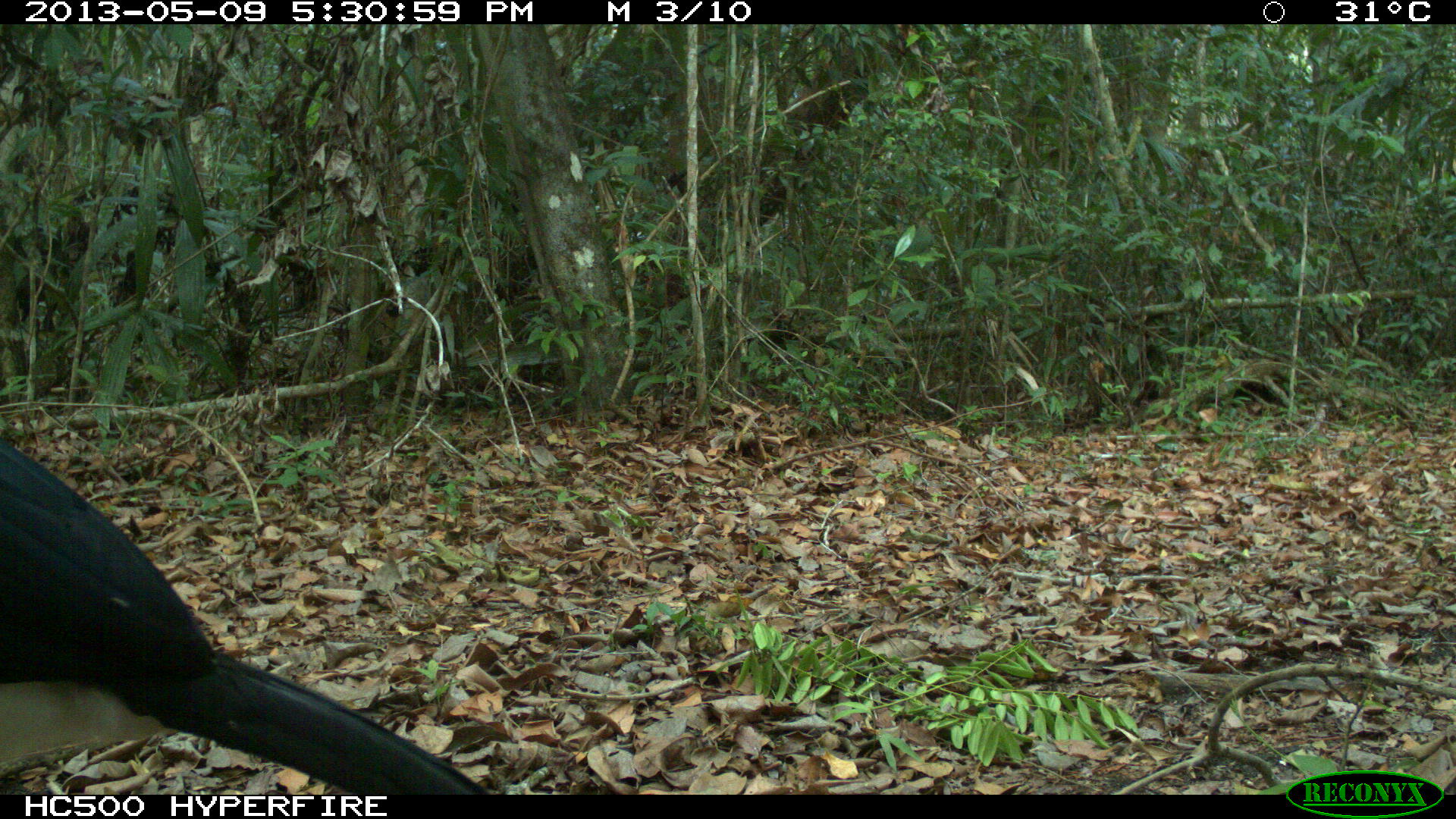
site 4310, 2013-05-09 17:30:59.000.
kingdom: Animalia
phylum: Chordata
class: Aves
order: Galliformes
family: Cracidae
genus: Crax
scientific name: Crax rubra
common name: great curassow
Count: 1.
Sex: male.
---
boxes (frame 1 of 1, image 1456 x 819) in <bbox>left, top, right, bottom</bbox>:
crax rubra: <bbox>0, 434, 490, 794</bbox>